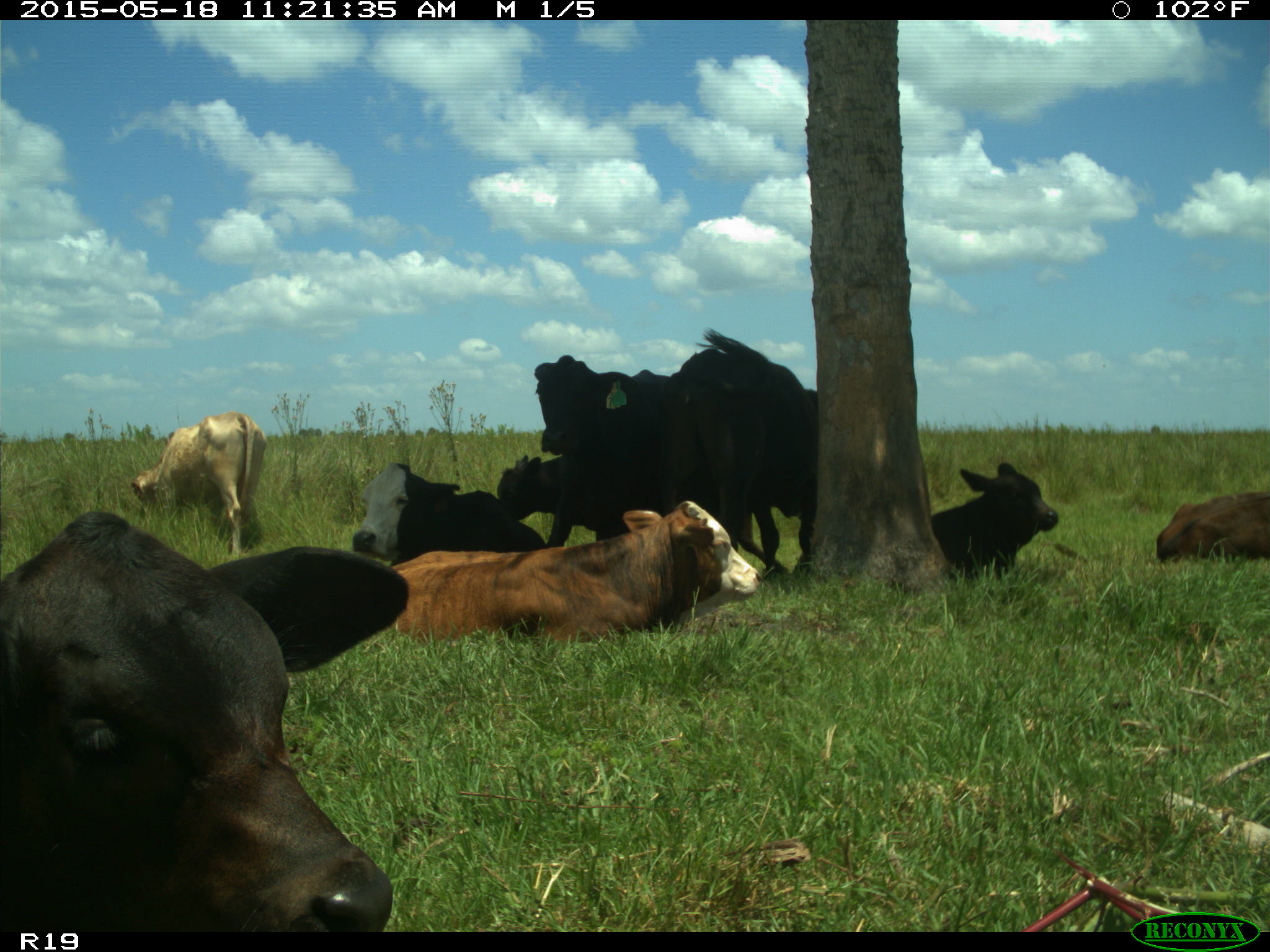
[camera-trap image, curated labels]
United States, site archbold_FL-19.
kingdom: Animalia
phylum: Chordata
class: Mammalia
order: Artiodactyla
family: Bovidae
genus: Bos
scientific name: Bos taurus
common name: domestic cow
Bos taurus (domestic cow).